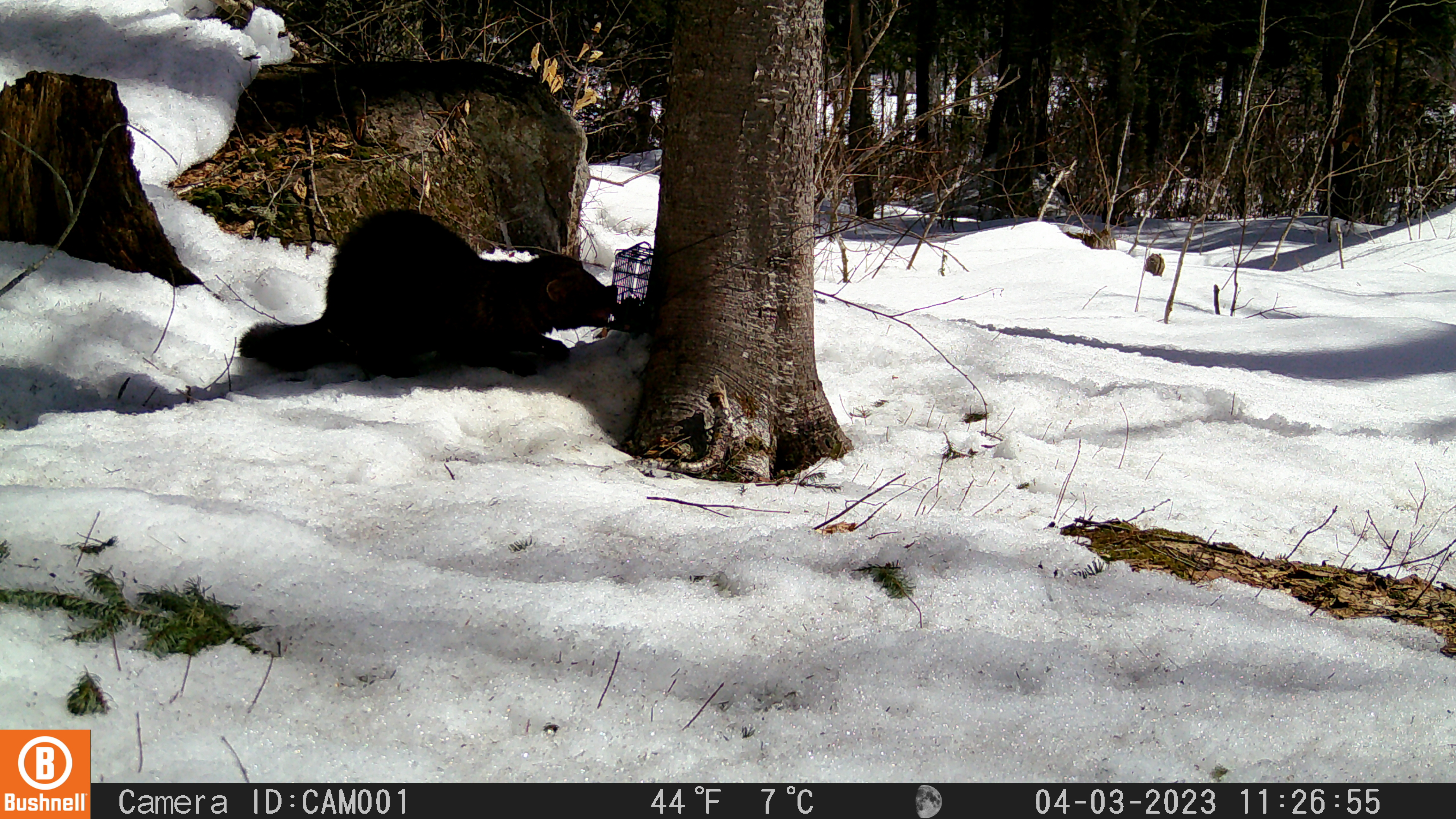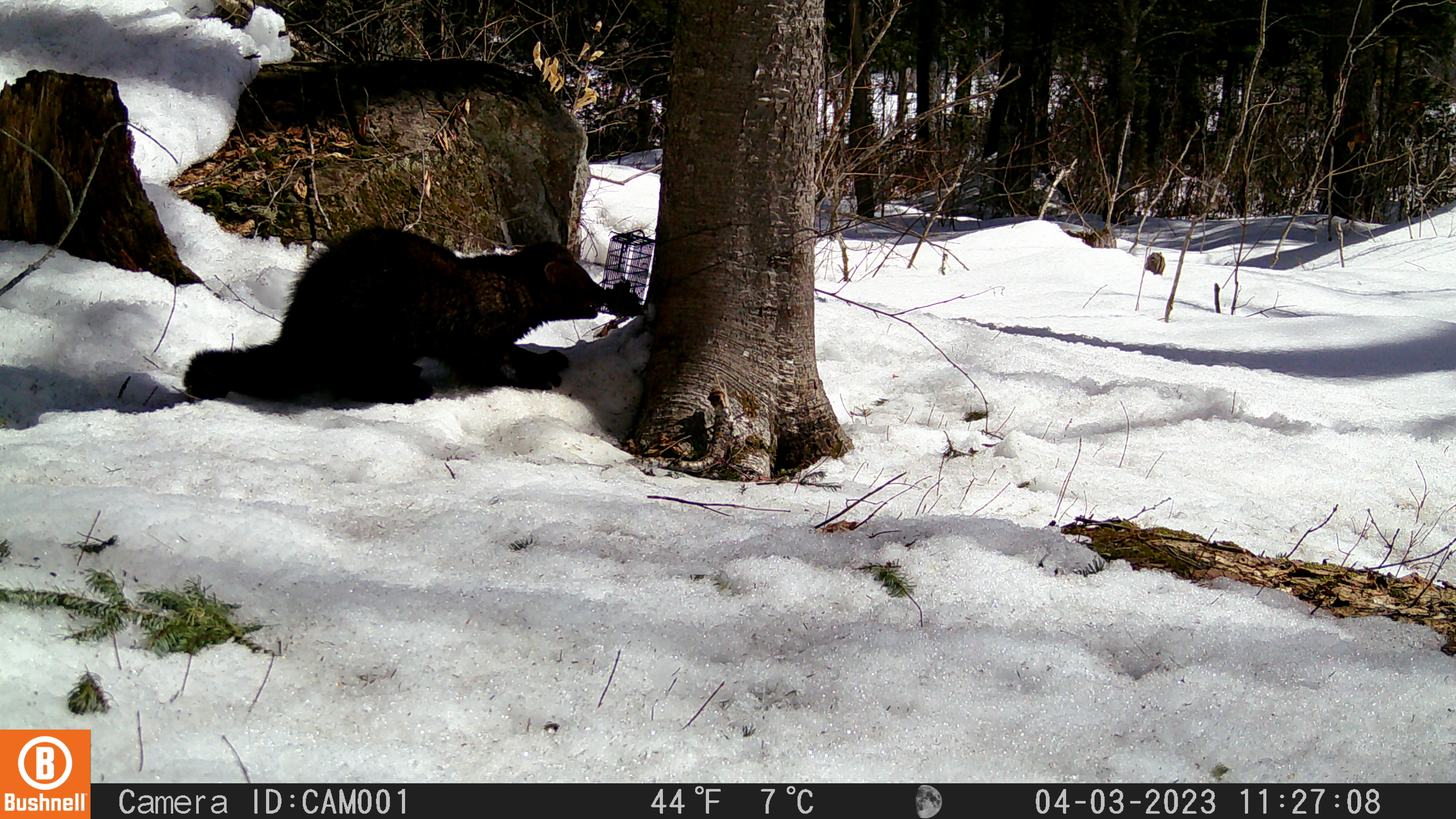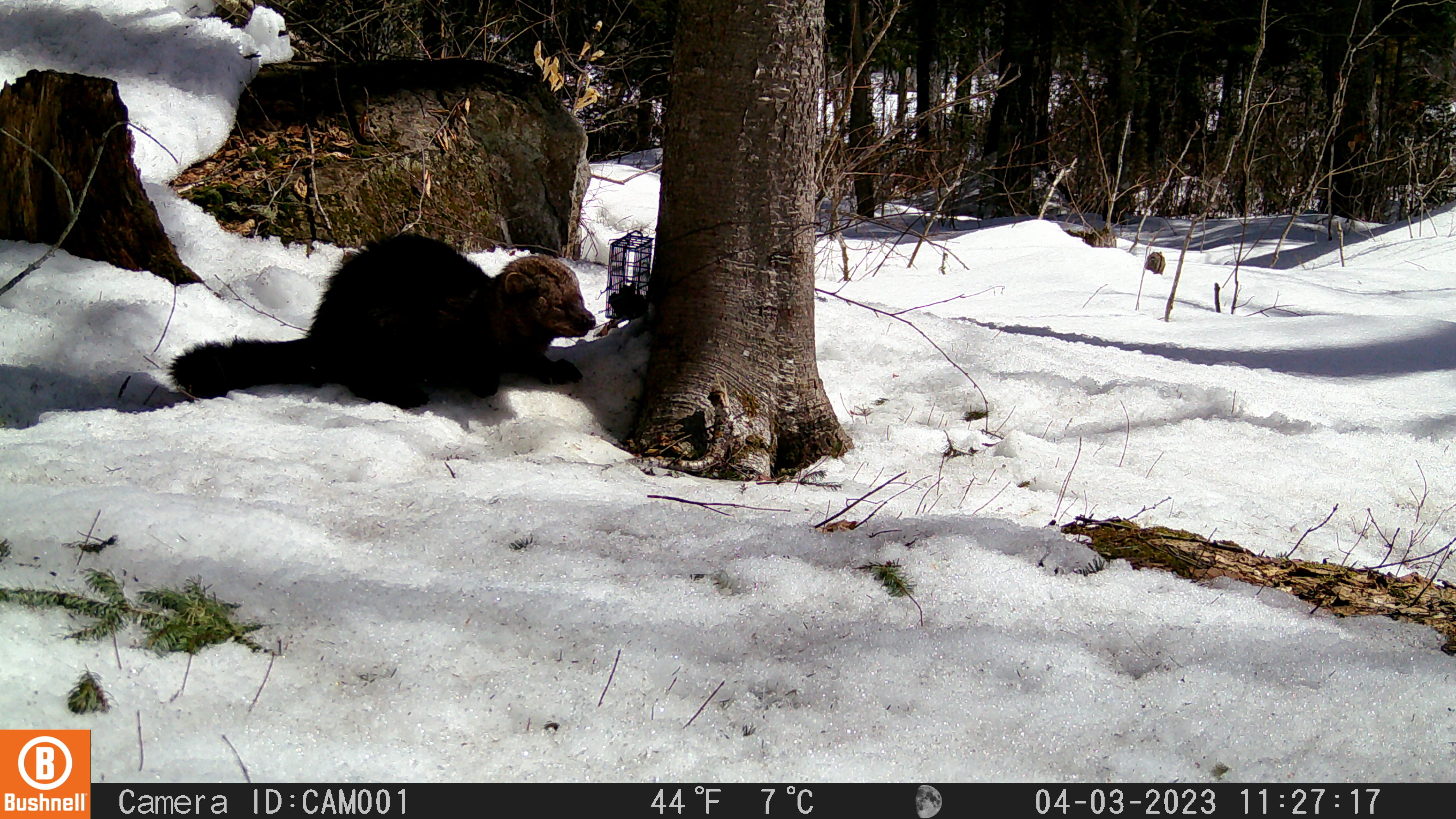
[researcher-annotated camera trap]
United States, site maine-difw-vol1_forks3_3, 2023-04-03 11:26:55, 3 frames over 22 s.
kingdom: Animalia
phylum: Chordata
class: Mammalia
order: Carnivora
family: Mustelidae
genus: Pekania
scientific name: Pekania pennanti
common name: fisher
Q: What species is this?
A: Fisher (Pekania pennanti).